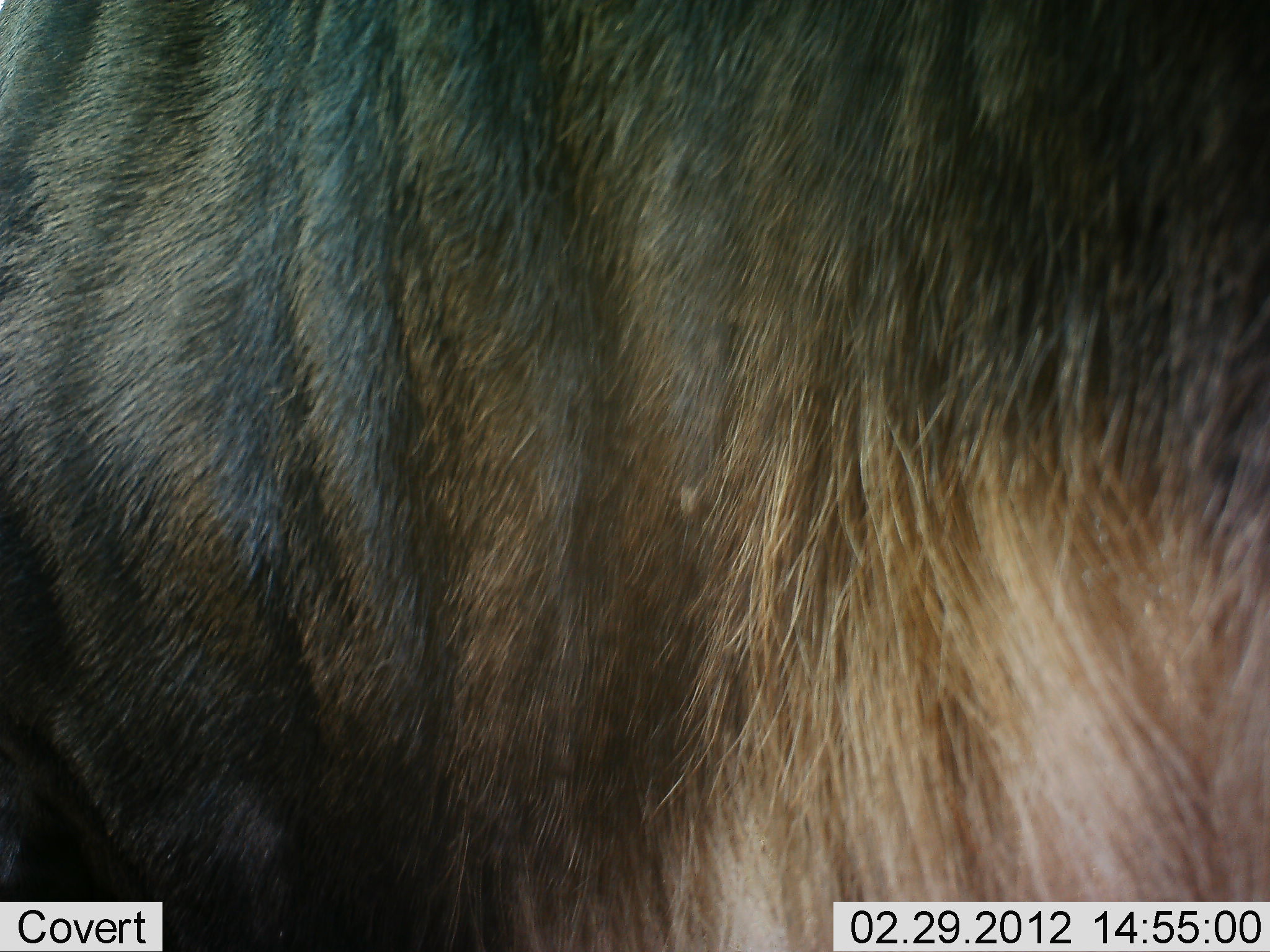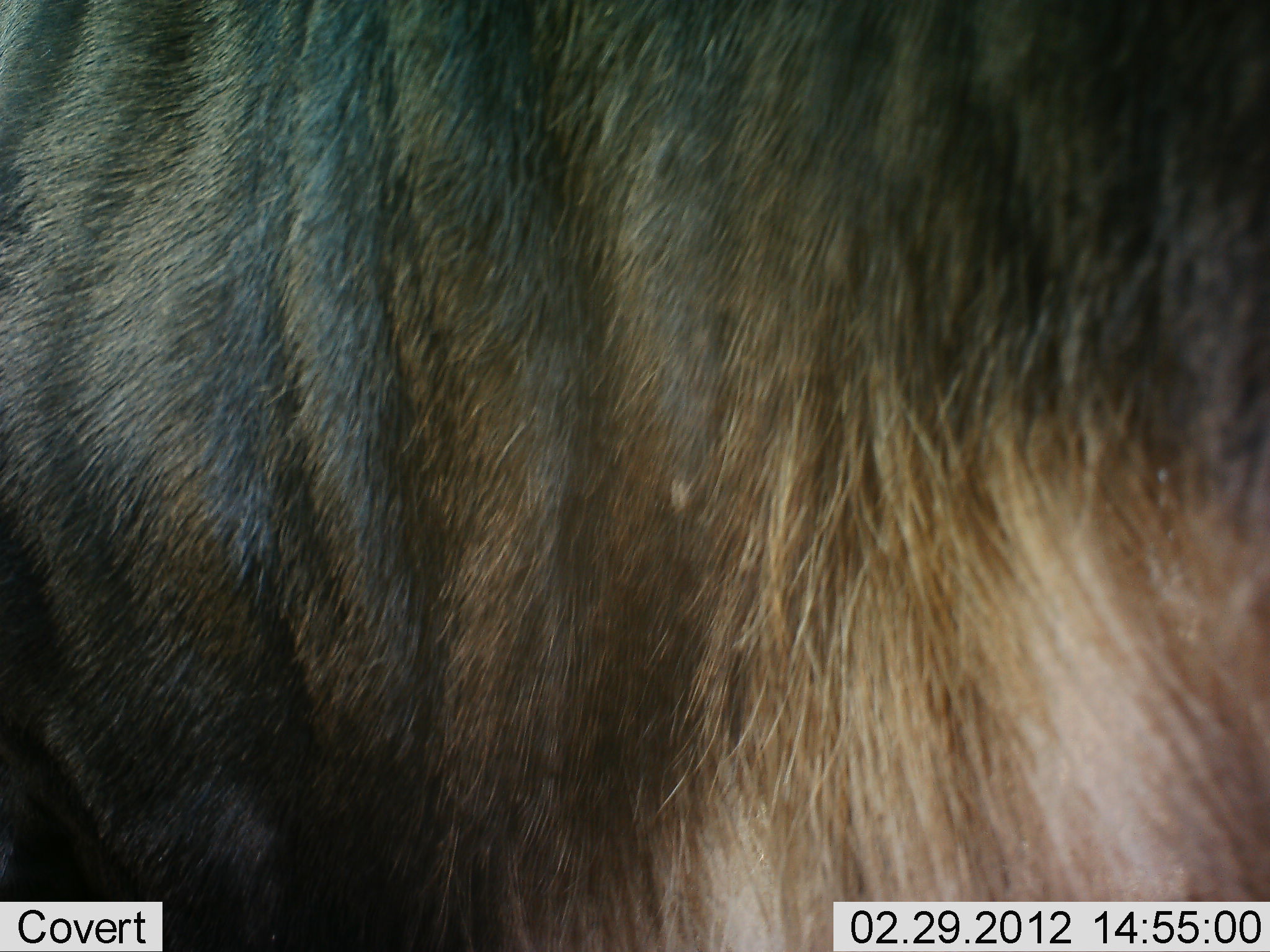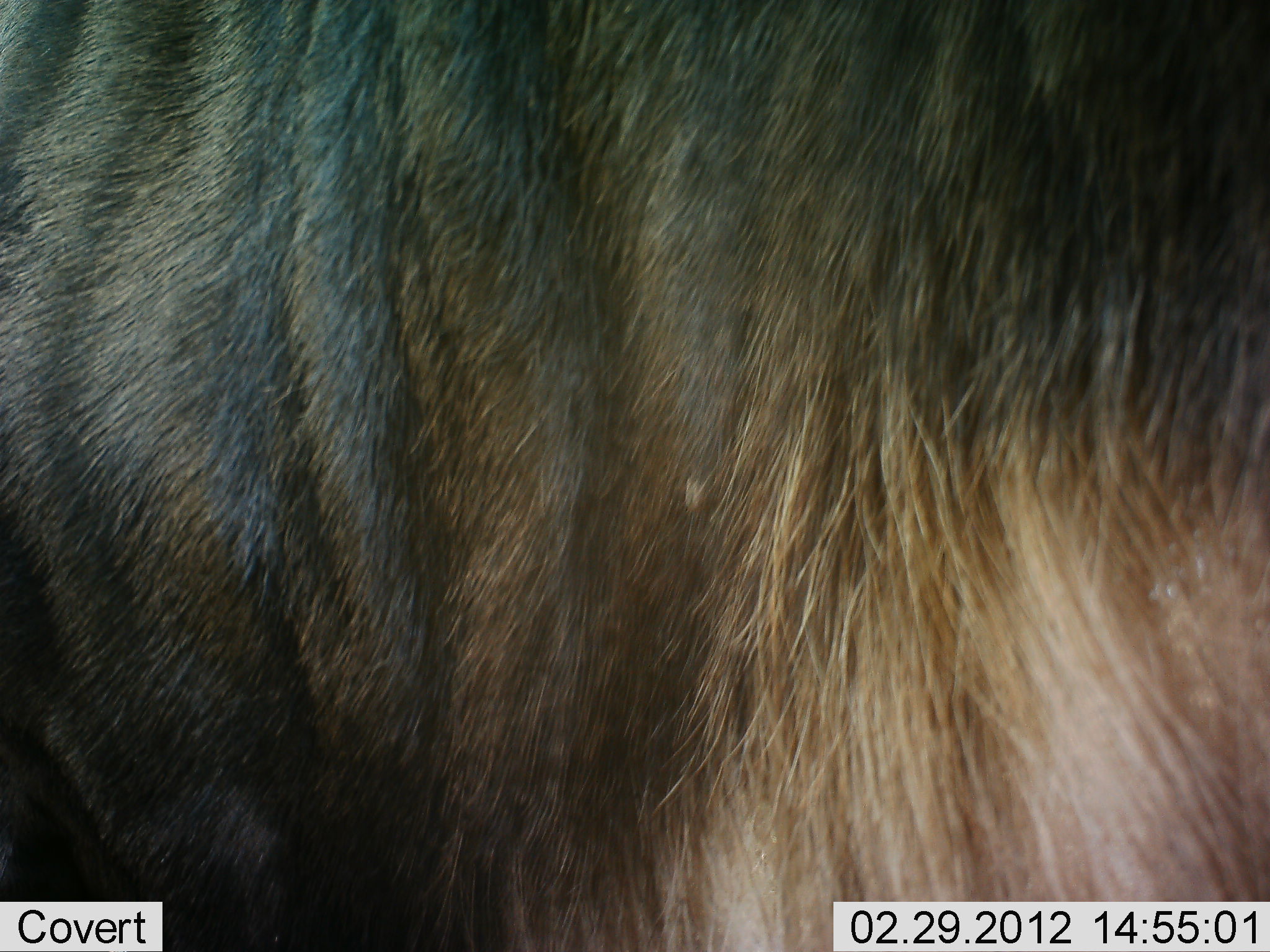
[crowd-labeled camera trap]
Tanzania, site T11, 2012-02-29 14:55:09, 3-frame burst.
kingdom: Animalia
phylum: Chordata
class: Mammalia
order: Artiodactyla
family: Bovidae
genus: Connochaetes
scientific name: Connochaetes taurinus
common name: blue wildebeest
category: wildebeest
Wildebeest (blue wildebeest) (Connochaetes taurinus), count 1. Behavior (volunteer vote fractions): standing 83%, resting 0%, moving 11%, interacting 6%. Young present (vote fraction): 0%. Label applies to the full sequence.